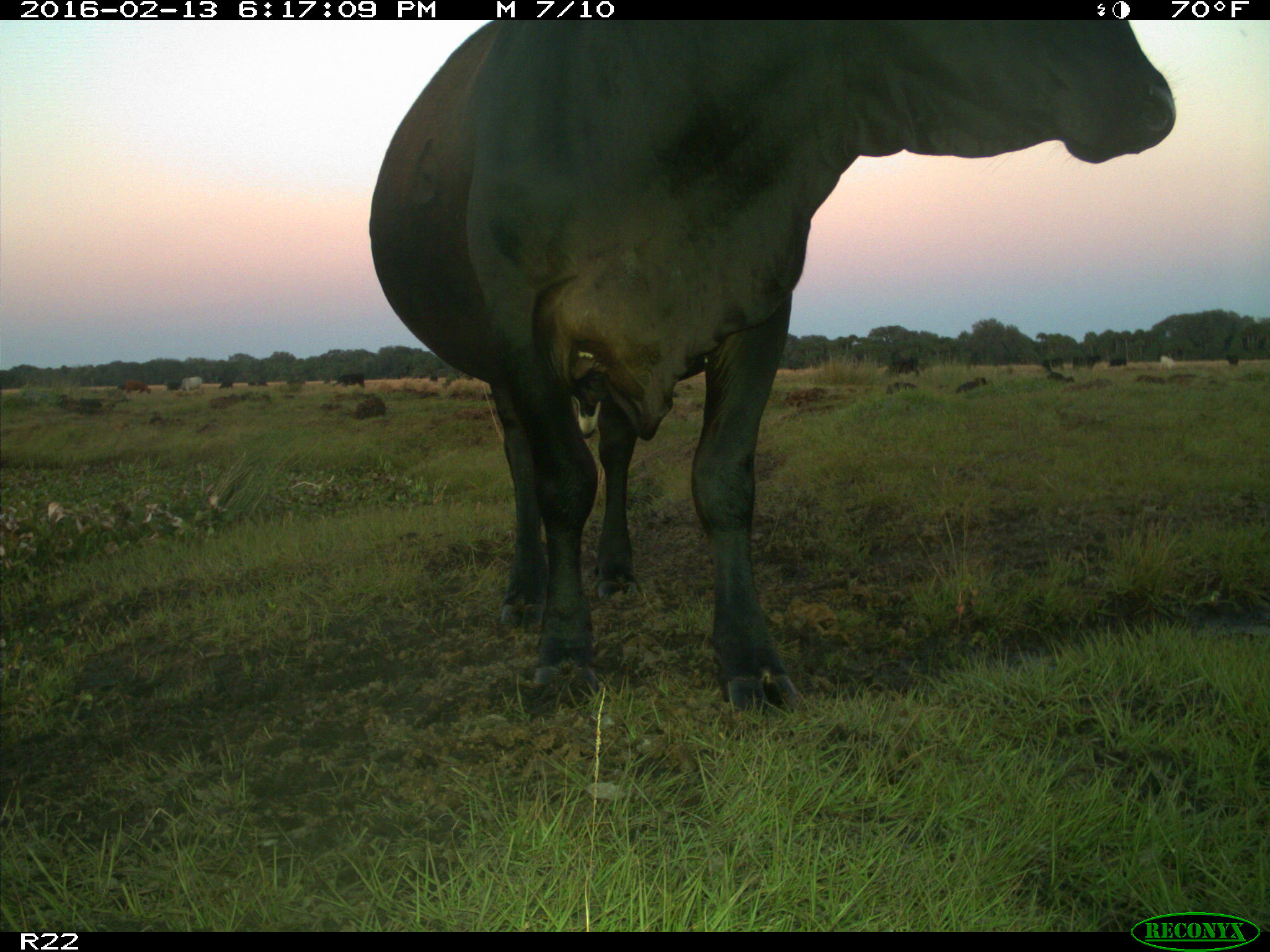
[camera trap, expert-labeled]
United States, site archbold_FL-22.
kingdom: Animalia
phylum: Chordata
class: Mammalia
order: Artiodactyla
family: Bovidae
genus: Bos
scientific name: Bos taurus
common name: domestic cow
Bos taurus (domestic cow).